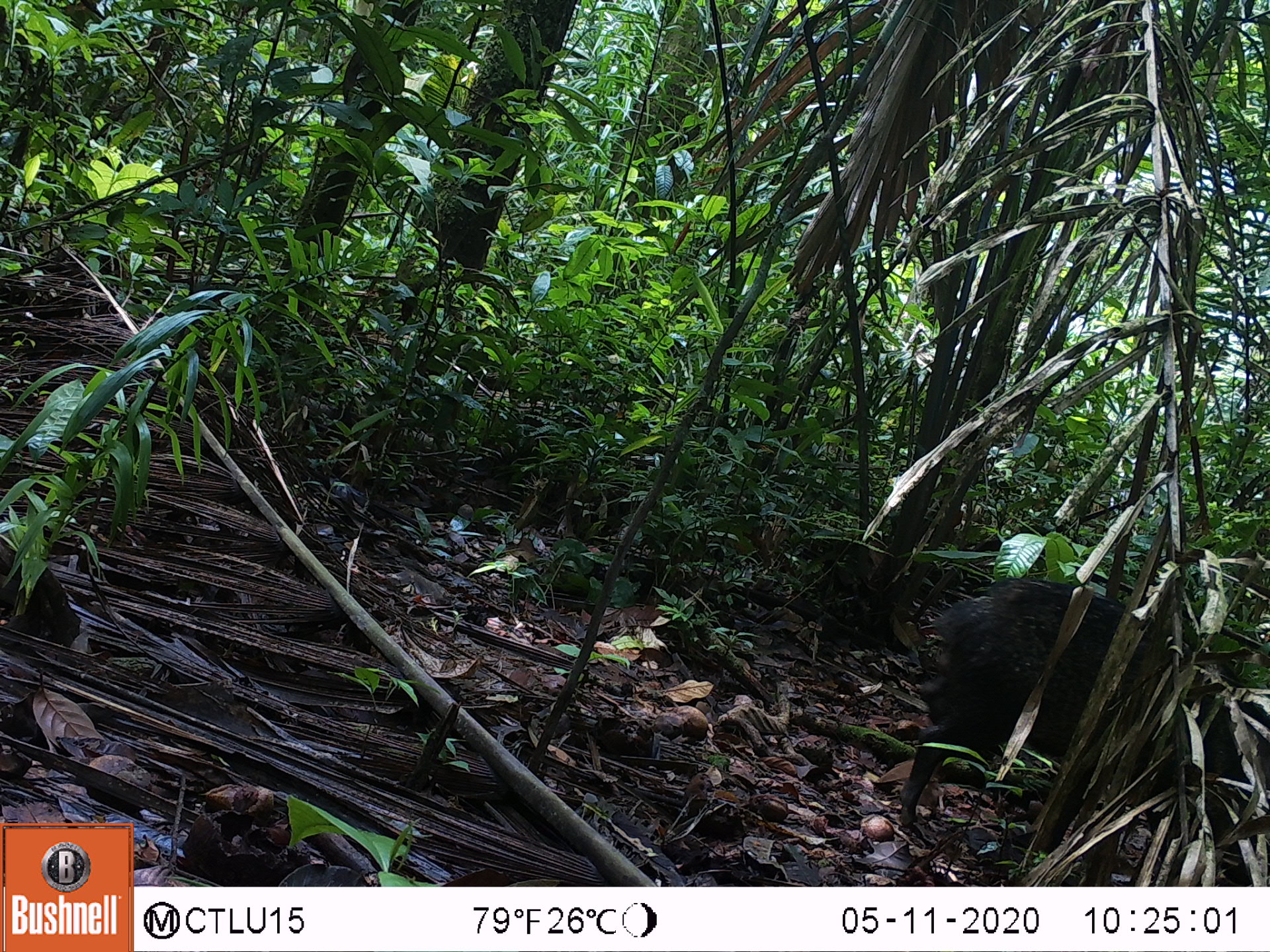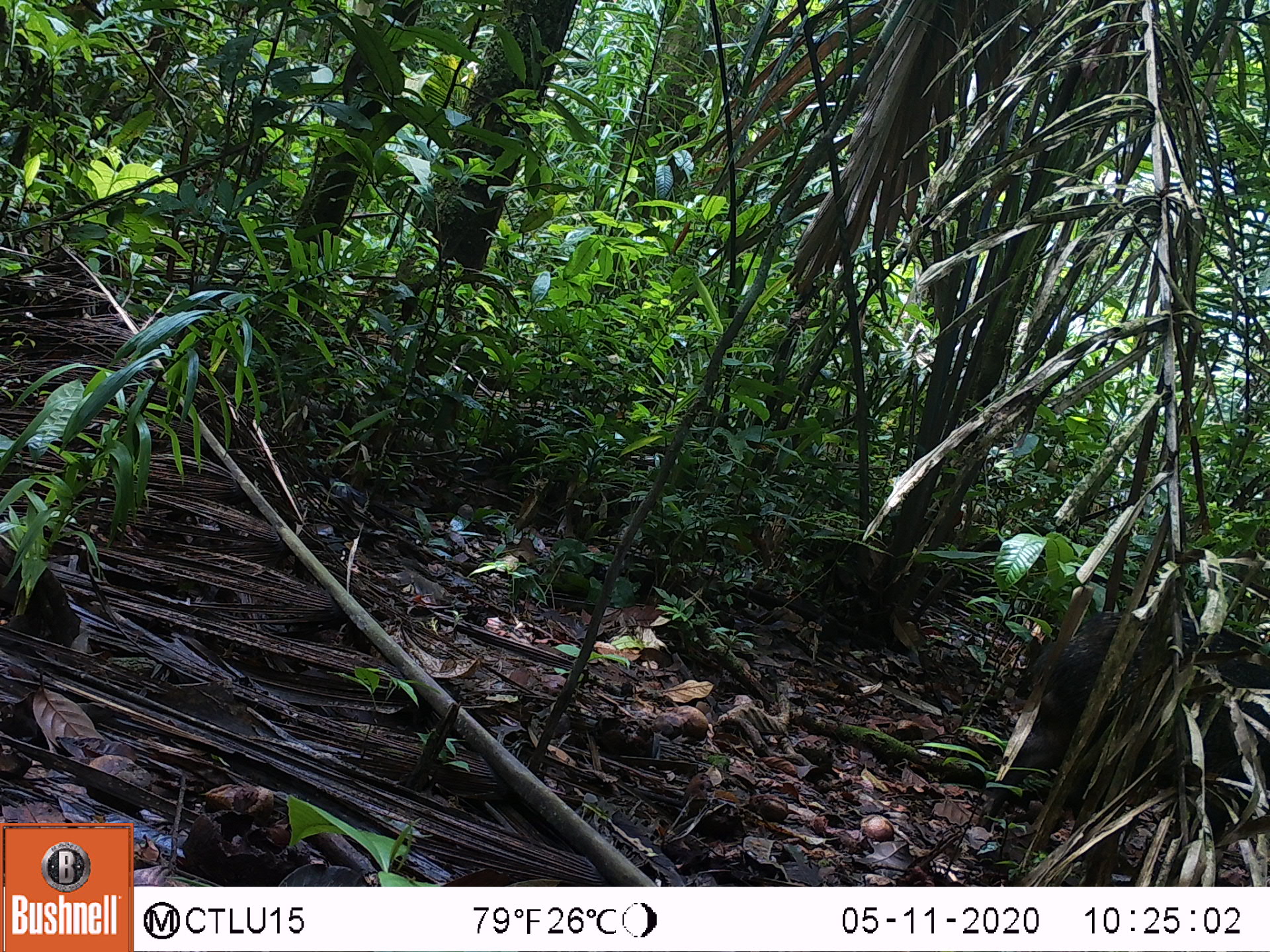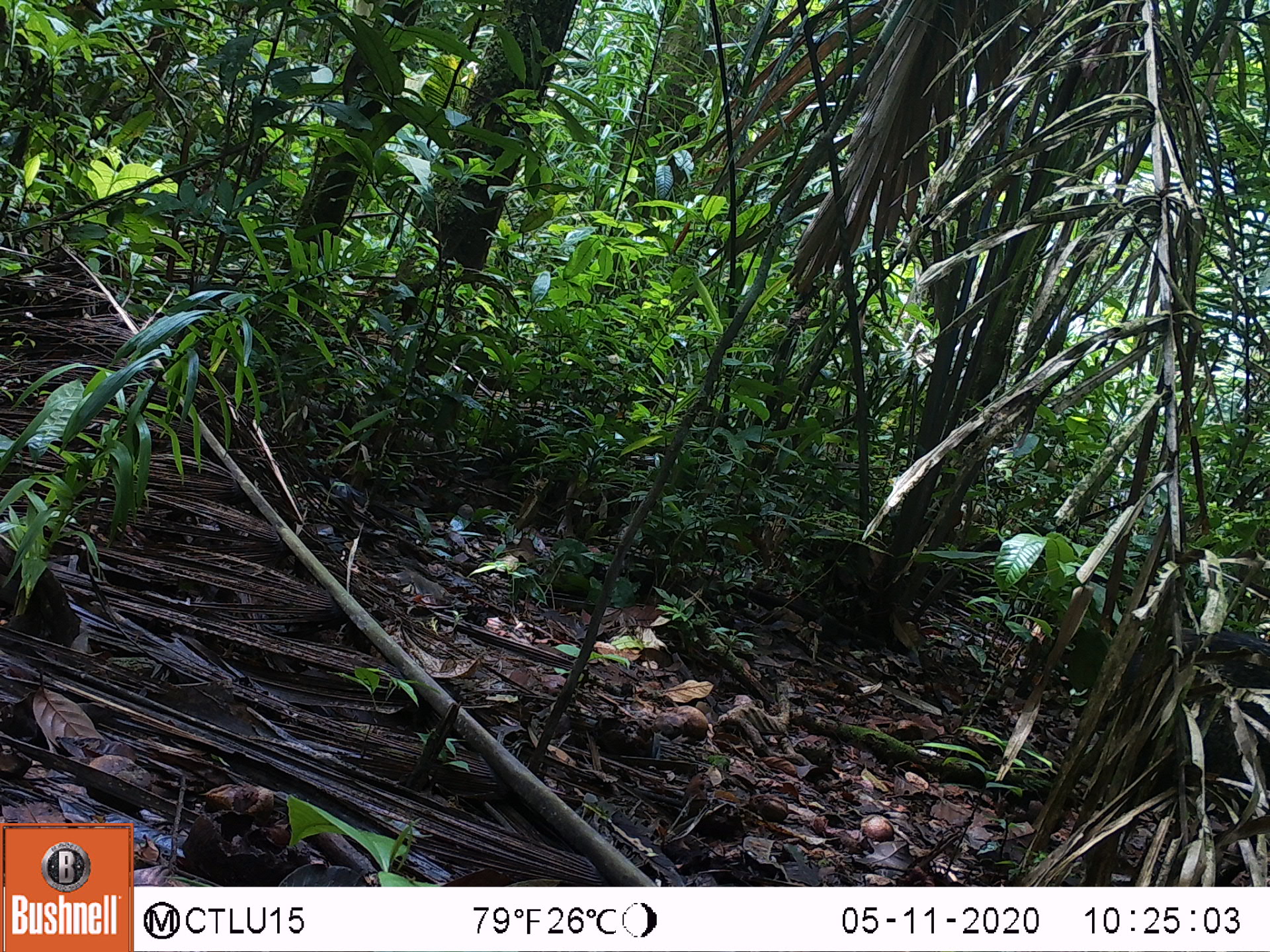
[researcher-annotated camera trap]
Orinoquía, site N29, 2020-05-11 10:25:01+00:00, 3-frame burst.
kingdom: Animalia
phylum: Chordata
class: Mammalia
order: Artiodactyla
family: Tayassuidae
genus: Pecari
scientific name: Pecari tajacu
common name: collared peccary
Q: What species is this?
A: Collared peccary (Pecari tajacu).